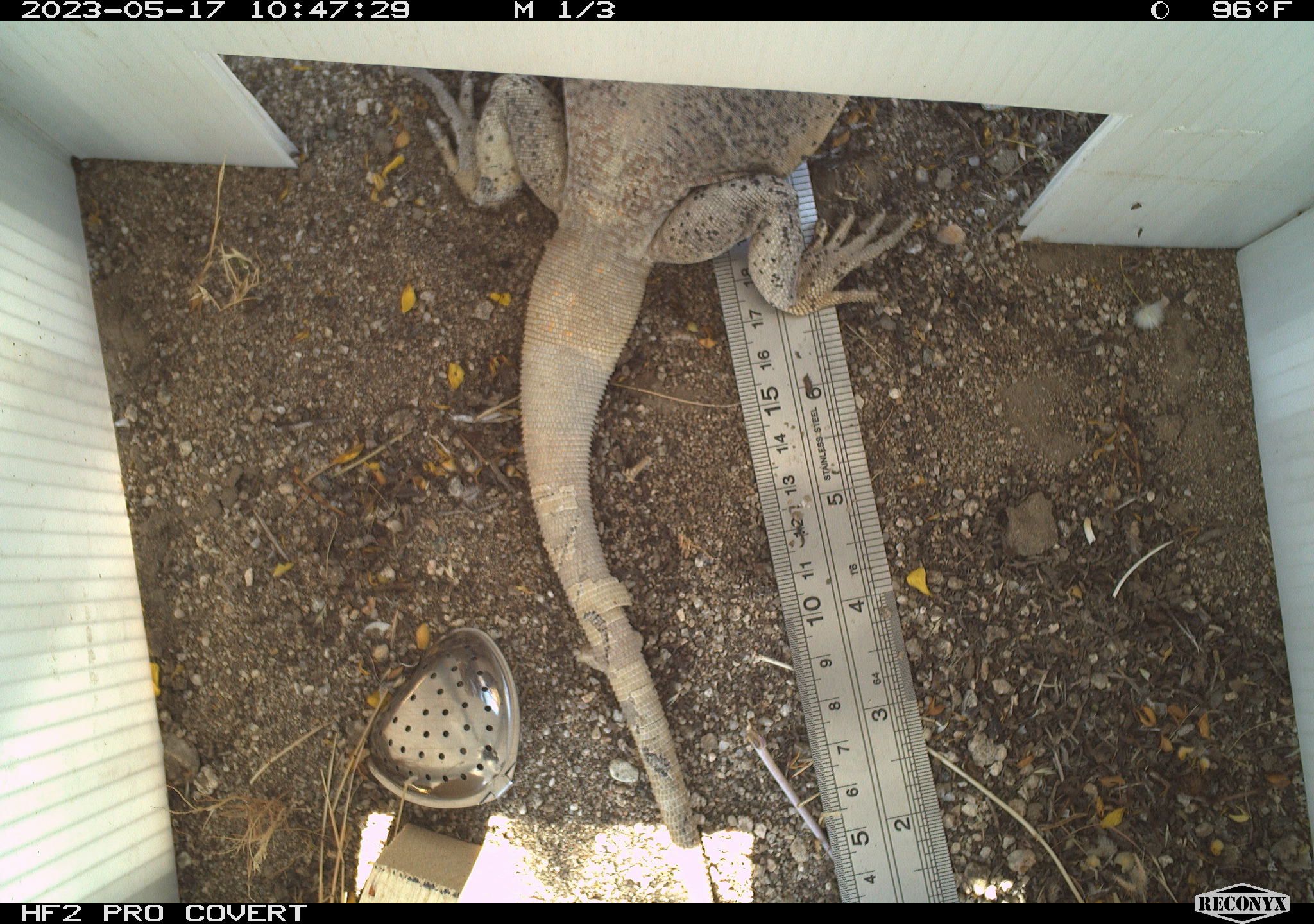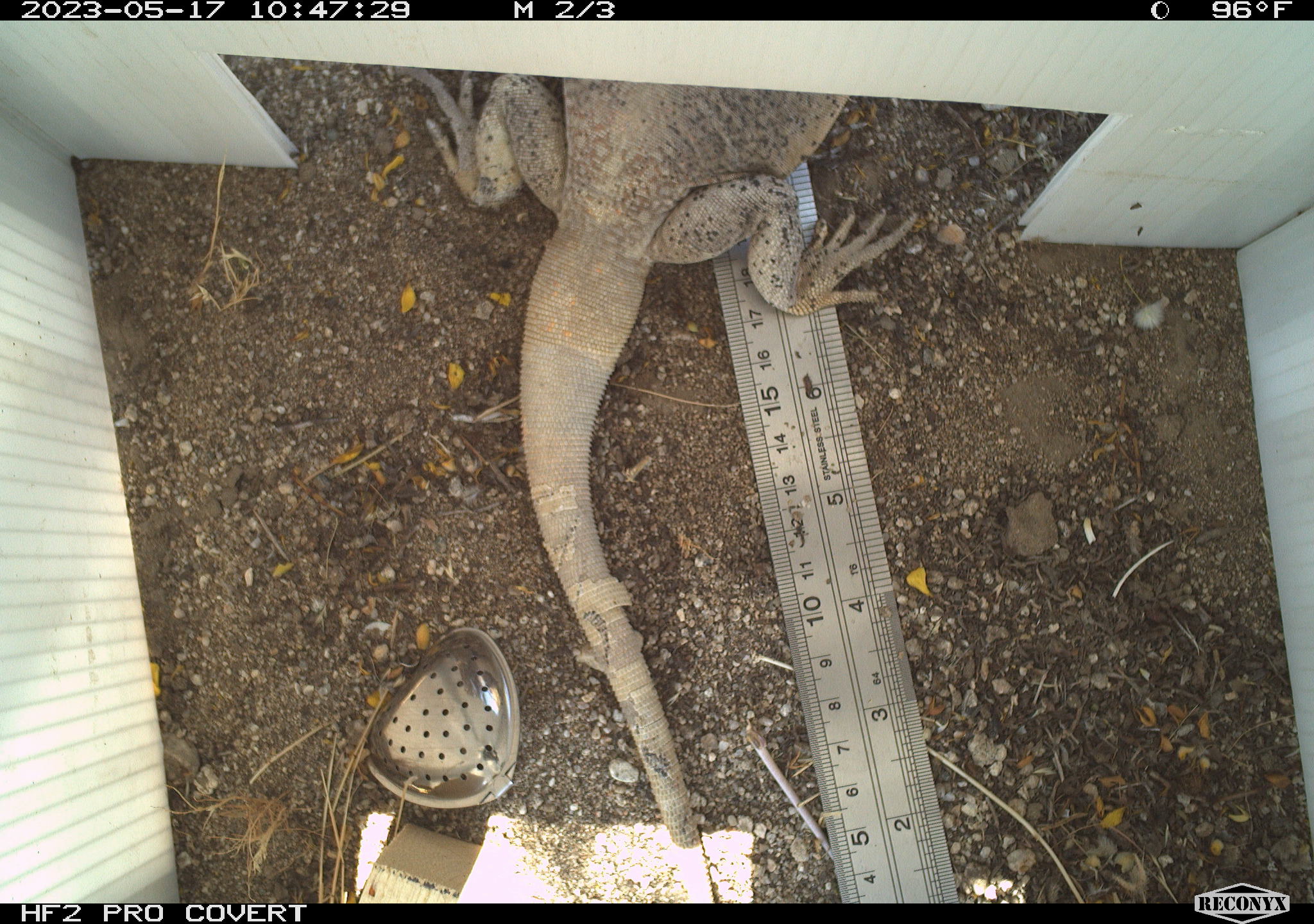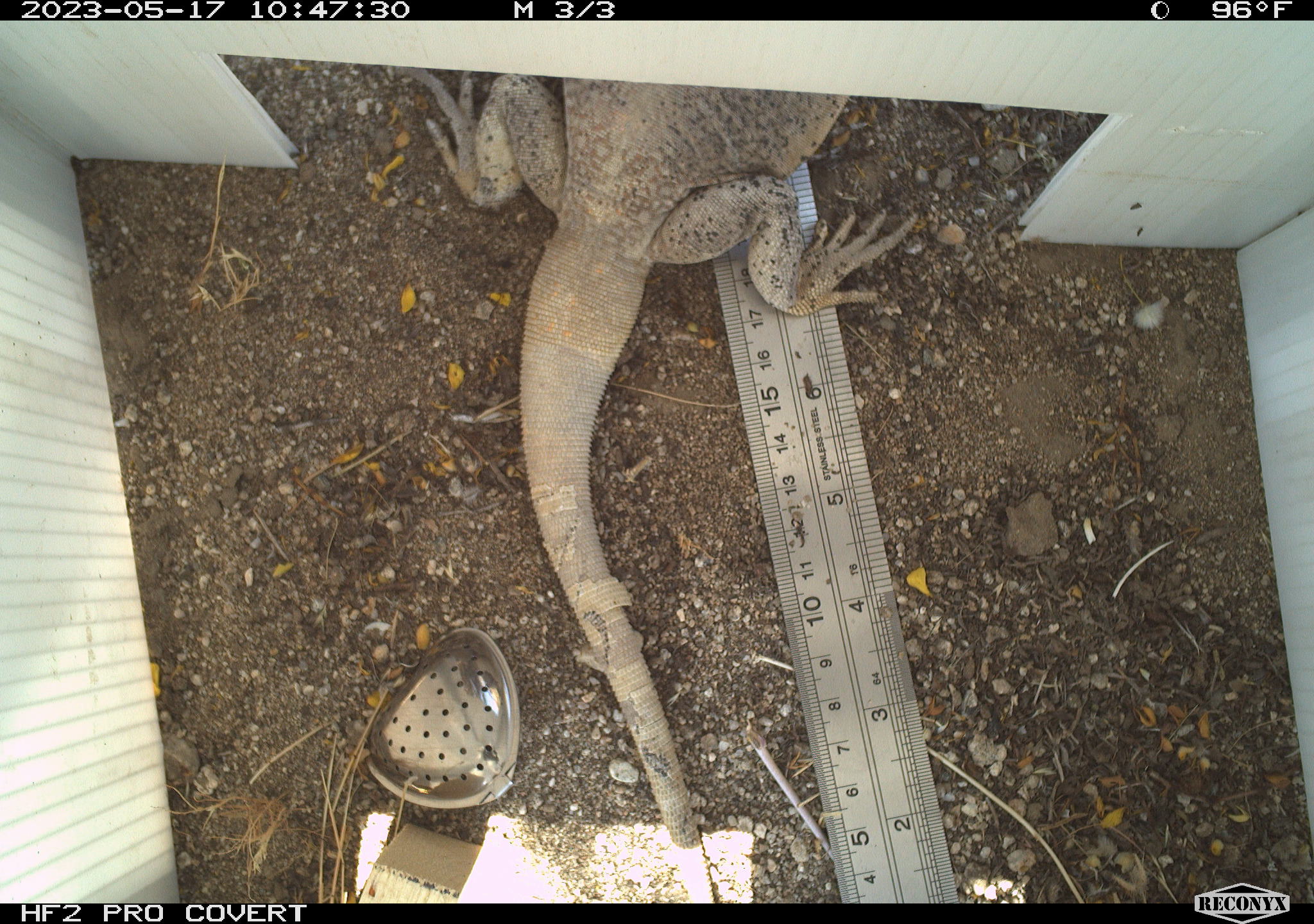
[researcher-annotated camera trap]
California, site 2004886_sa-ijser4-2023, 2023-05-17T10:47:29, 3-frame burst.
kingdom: Animalia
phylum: Chordata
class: Reptilia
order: Squamata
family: Iguanidae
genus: Sauromalus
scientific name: Sauromalus ater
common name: common chuckwalla